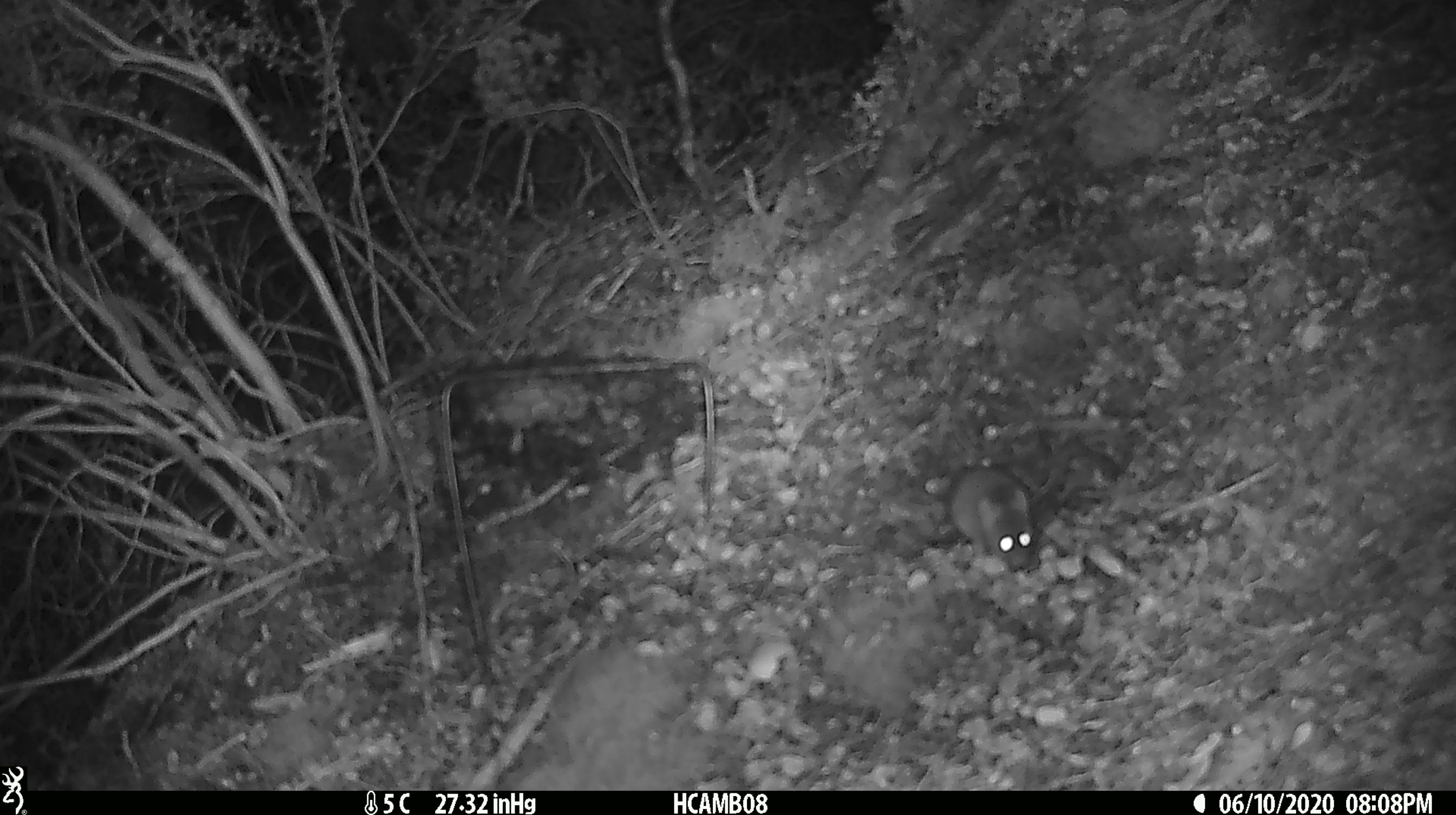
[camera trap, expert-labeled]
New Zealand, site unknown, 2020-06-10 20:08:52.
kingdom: Animalia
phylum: Chordata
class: Mammalia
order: Rodentia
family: Muridae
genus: Mus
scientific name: Mus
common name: mouse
Mouse (Mus).